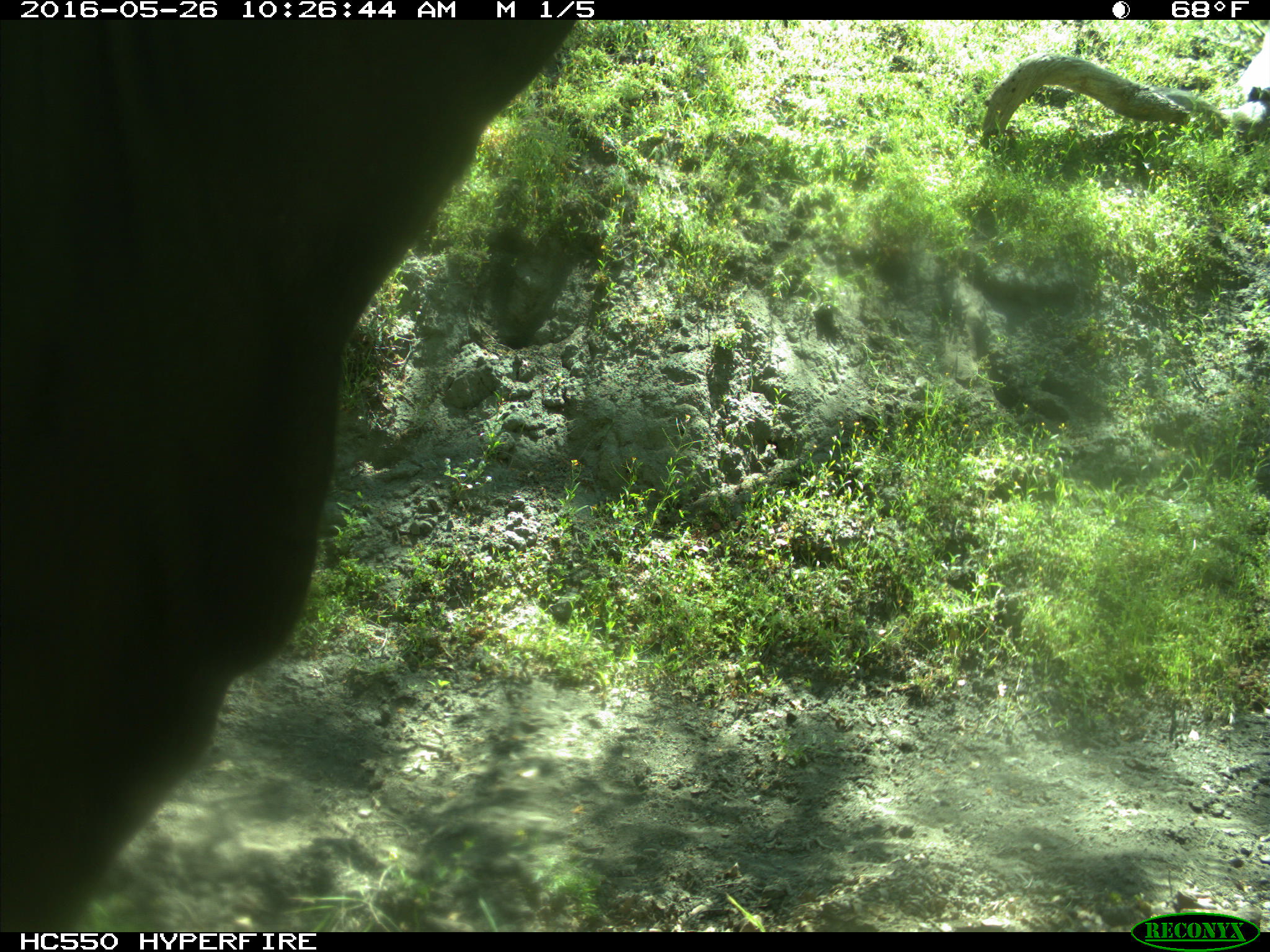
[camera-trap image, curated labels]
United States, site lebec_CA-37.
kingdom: Animalia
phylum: Chordata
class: Mammalia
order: Artiodactyla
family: Bovidae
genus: Bos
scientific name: Bos taurus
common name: domestic cow